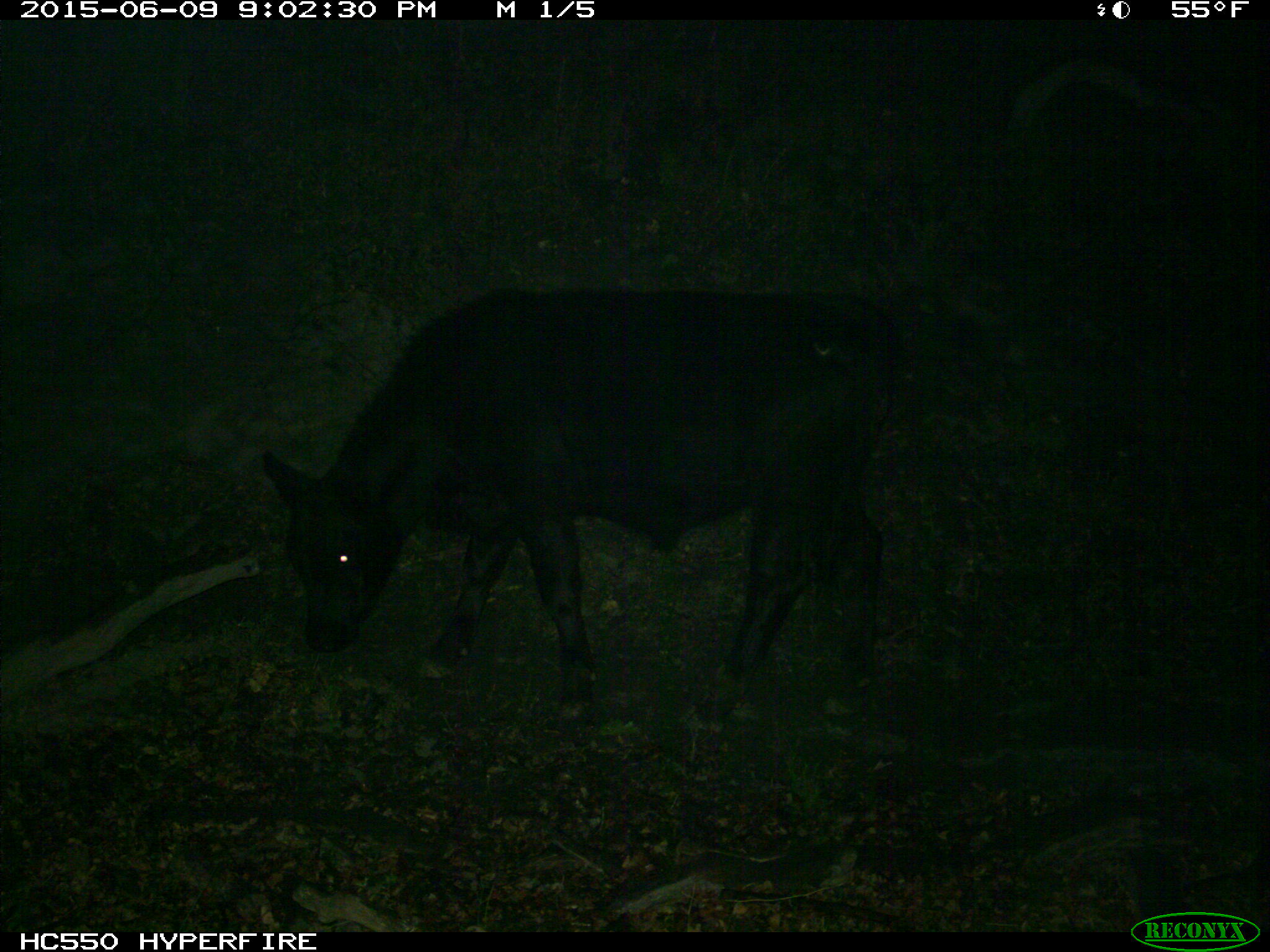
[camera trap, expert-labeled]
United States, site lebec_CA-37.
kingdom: Animalia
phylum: Chordata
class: Mammalia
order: Artiodactyla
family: Bovidae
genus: Bos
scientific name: Bos taurus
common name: domestic cow